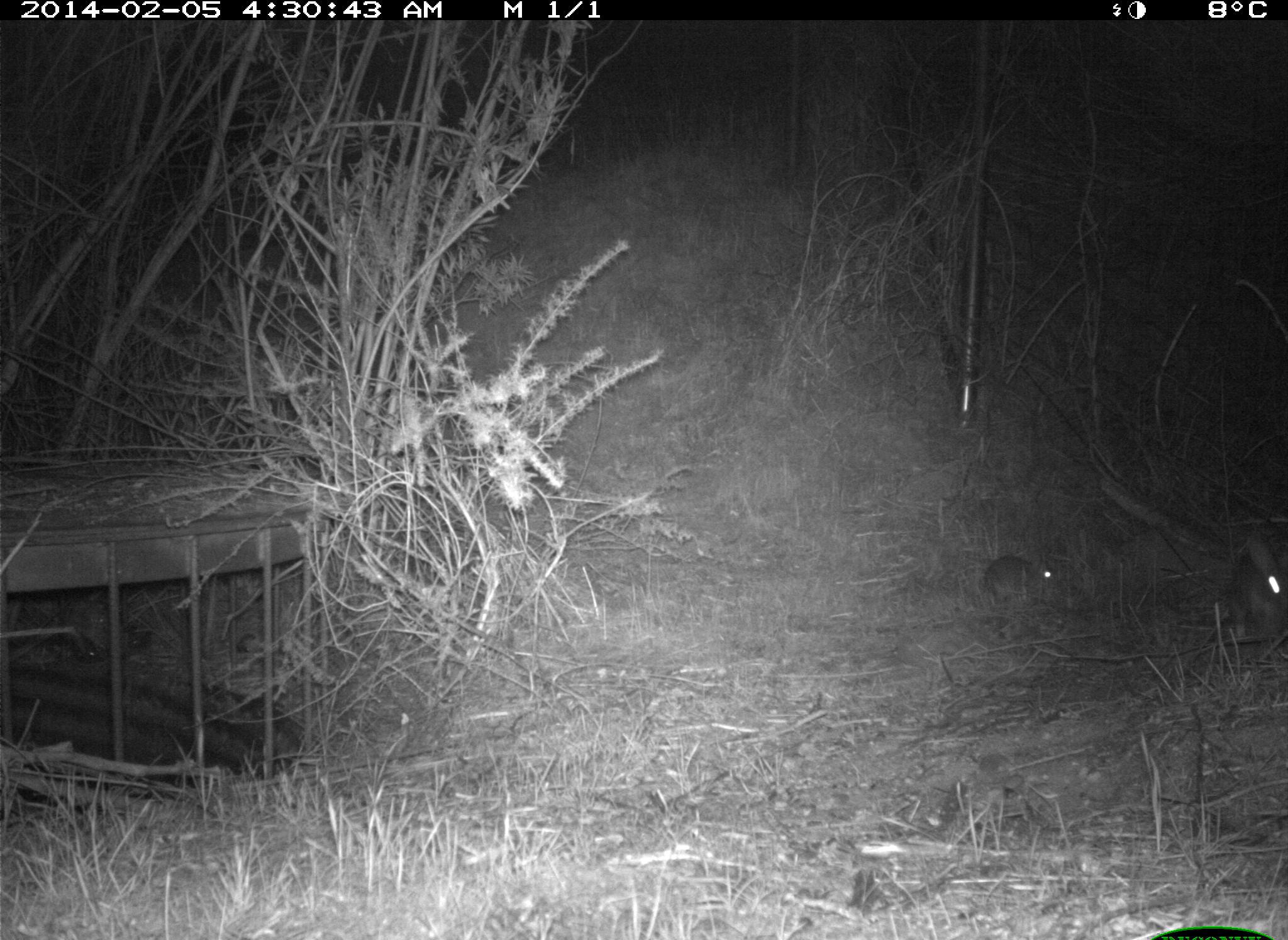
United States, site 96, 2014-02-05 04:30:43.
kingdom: Animalia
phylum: Chordata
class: Mammalia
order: Lagomorpha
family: Leporidae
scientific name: Leporidae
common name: rabbits and hares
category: rabbit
Rabbit (rabbits and hares) (Leporidae).